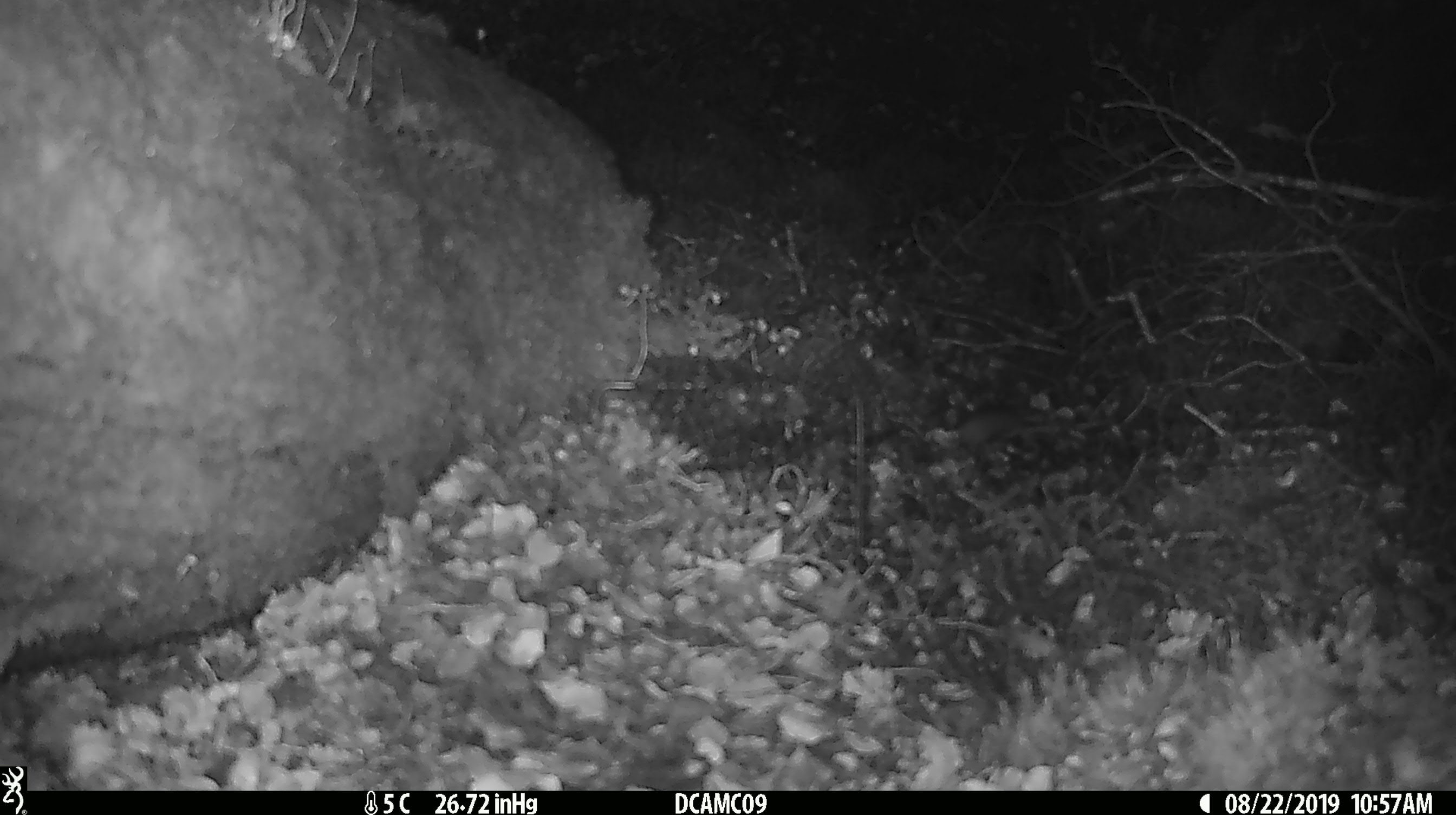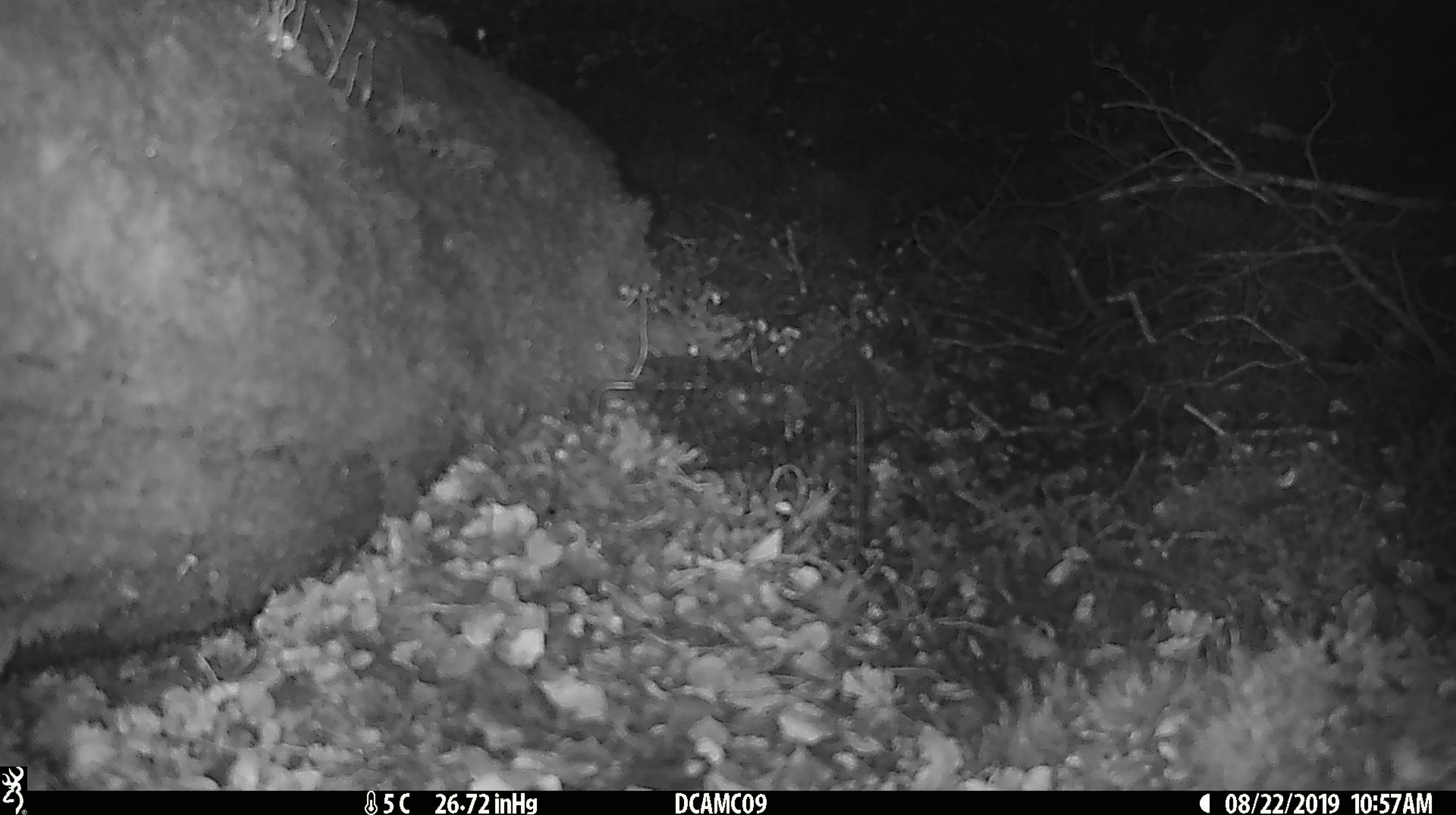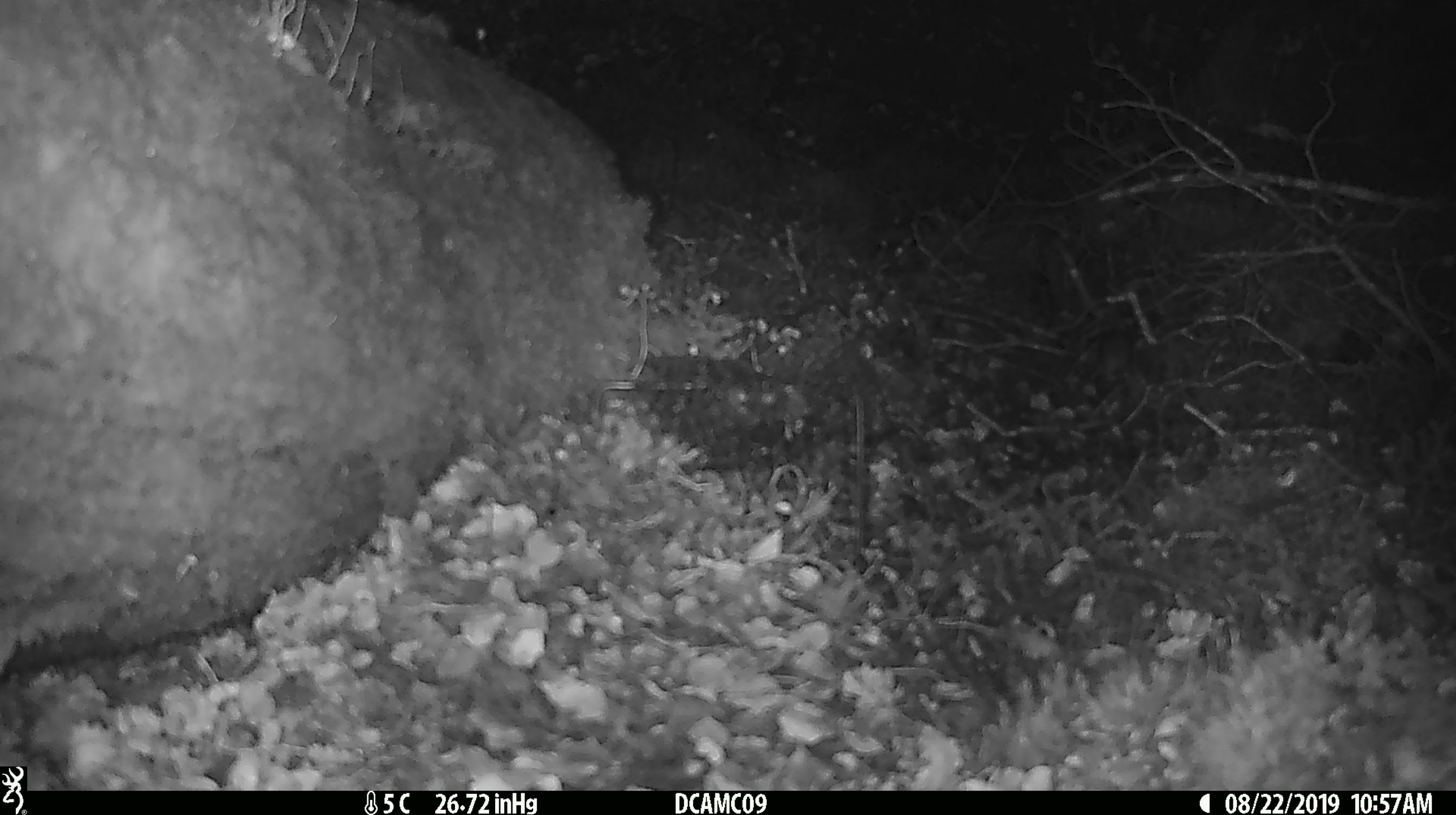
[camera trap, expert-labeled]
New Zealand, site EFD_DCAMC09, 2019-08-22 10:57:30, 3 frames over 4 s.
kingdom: Animalia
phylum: Chordata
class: Mammalia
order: Rodentia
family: Muridae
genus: Mus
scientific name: Mus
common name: mouse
Mouse (Mus).